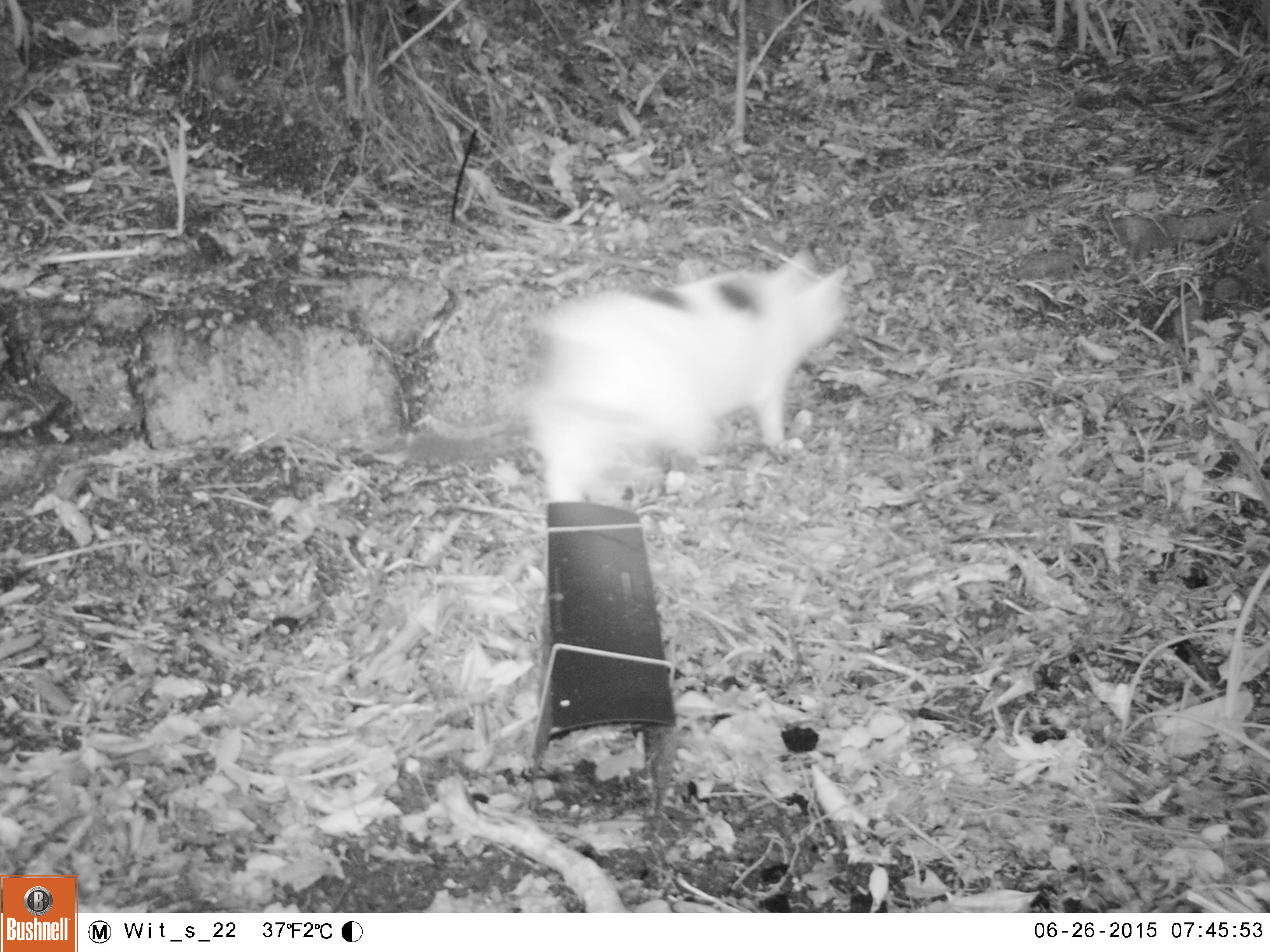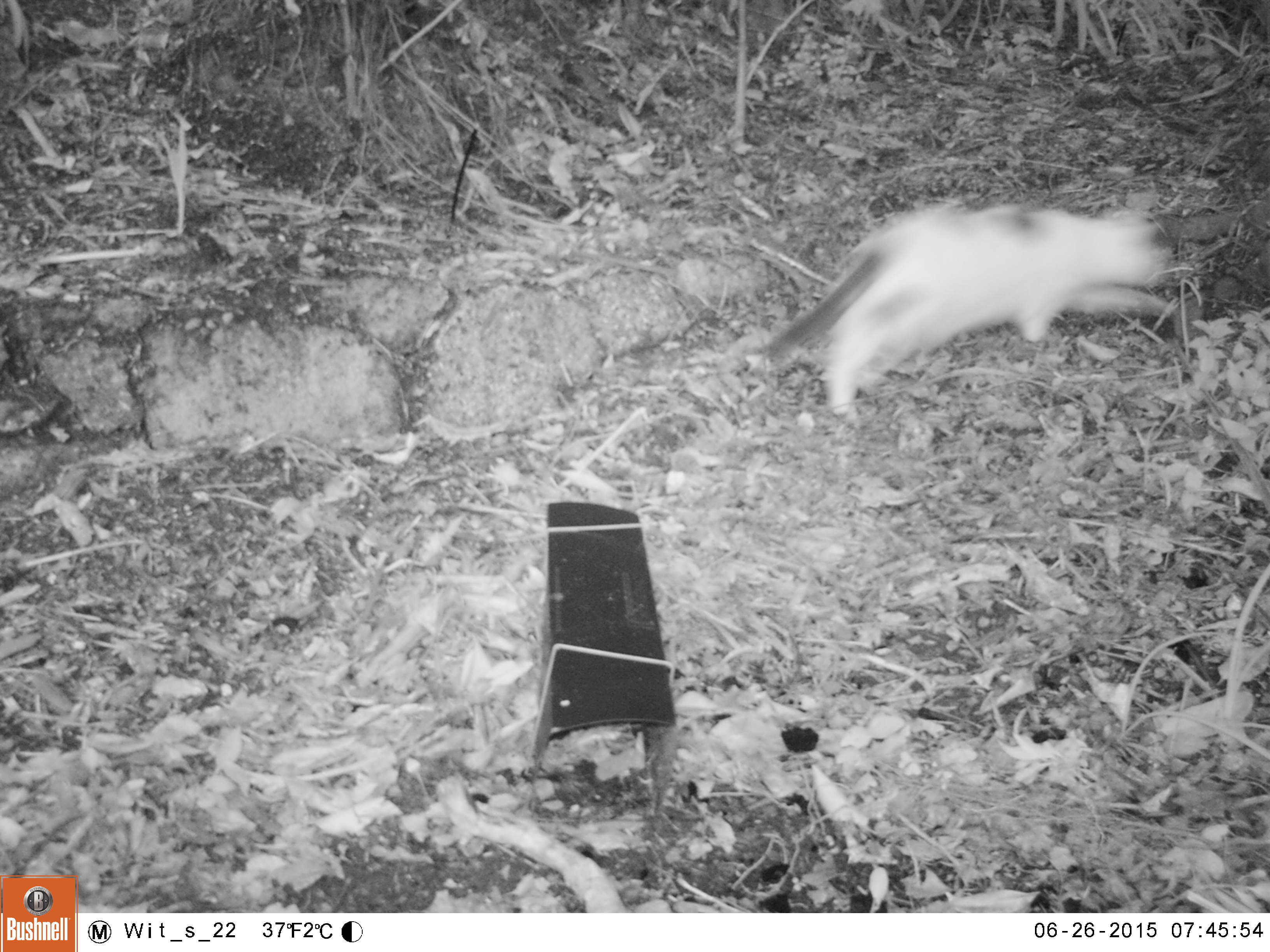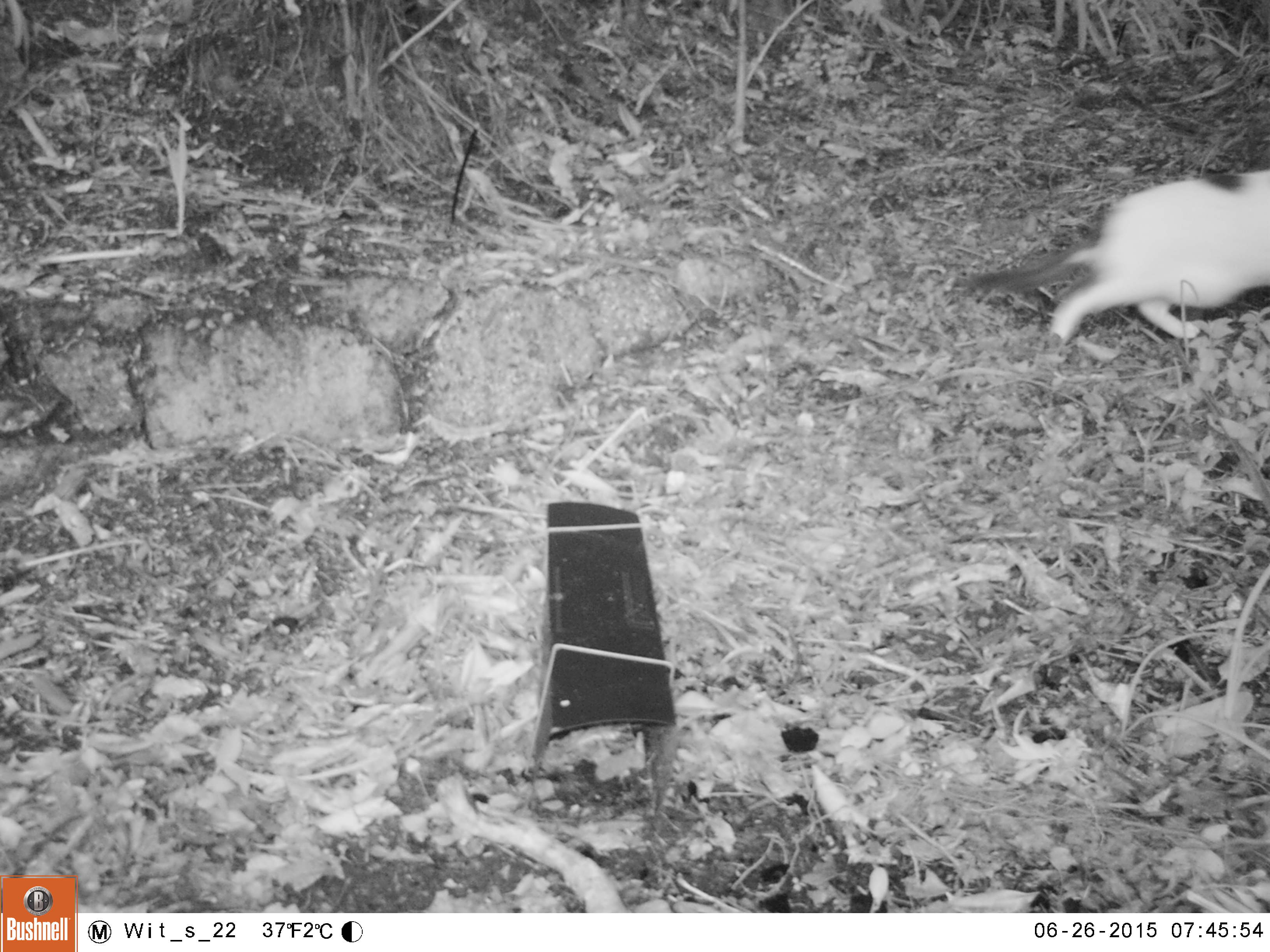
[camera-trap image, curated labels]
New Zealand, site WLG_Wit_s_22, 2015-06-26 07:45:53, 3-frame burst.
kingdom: Animalia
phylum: Chordata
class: Mammalia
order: Carnivora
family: Felidae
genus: Felis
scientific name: Felis catus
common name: domestic cat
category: cat